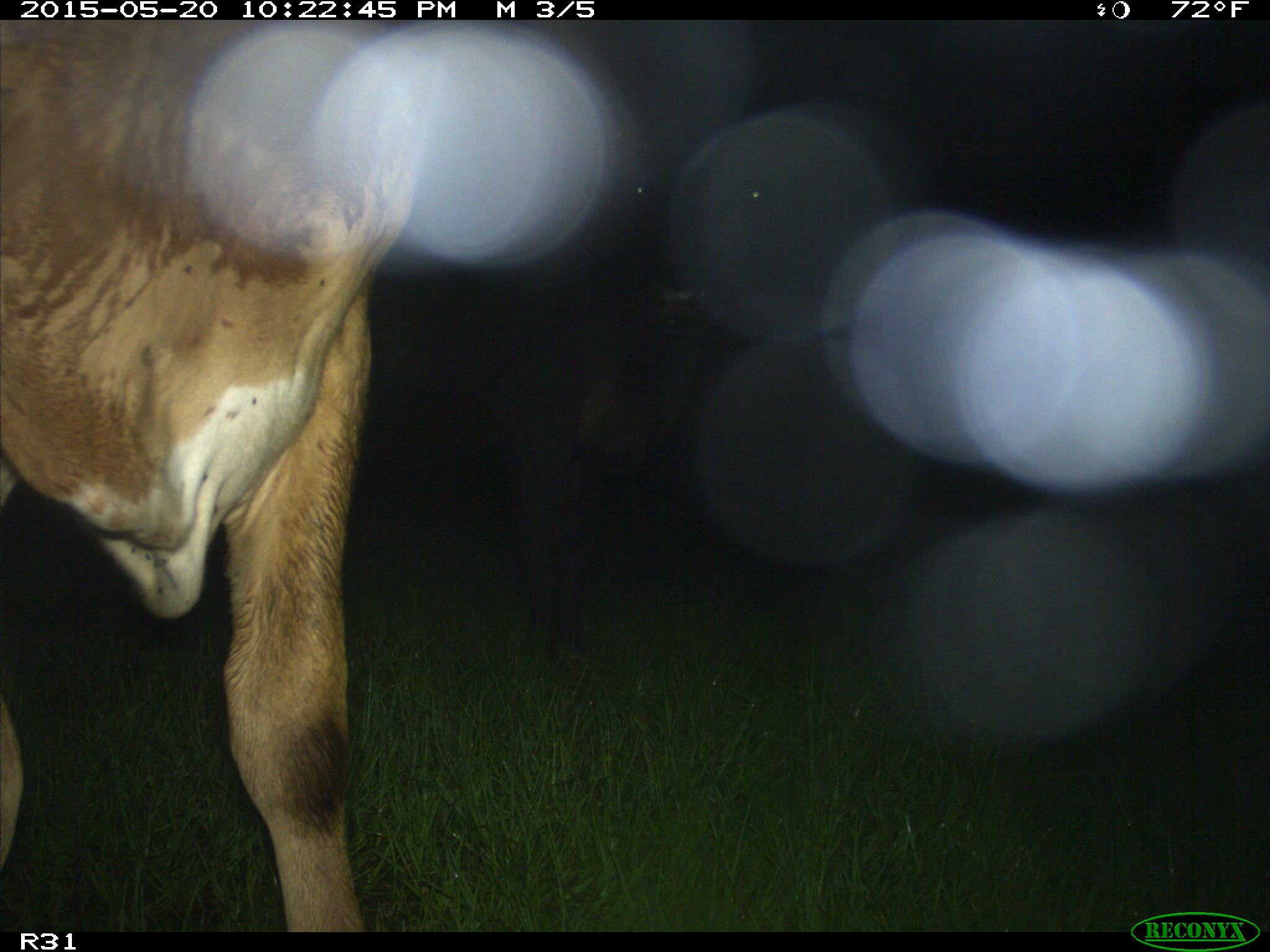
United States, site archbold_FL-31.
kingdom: Animalia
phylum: Chordata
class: Mammalia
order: Artiodactyla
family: Bovidae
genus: Bos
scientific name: Bos taurus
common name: domestic cow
Bos taurus (domestic cow).